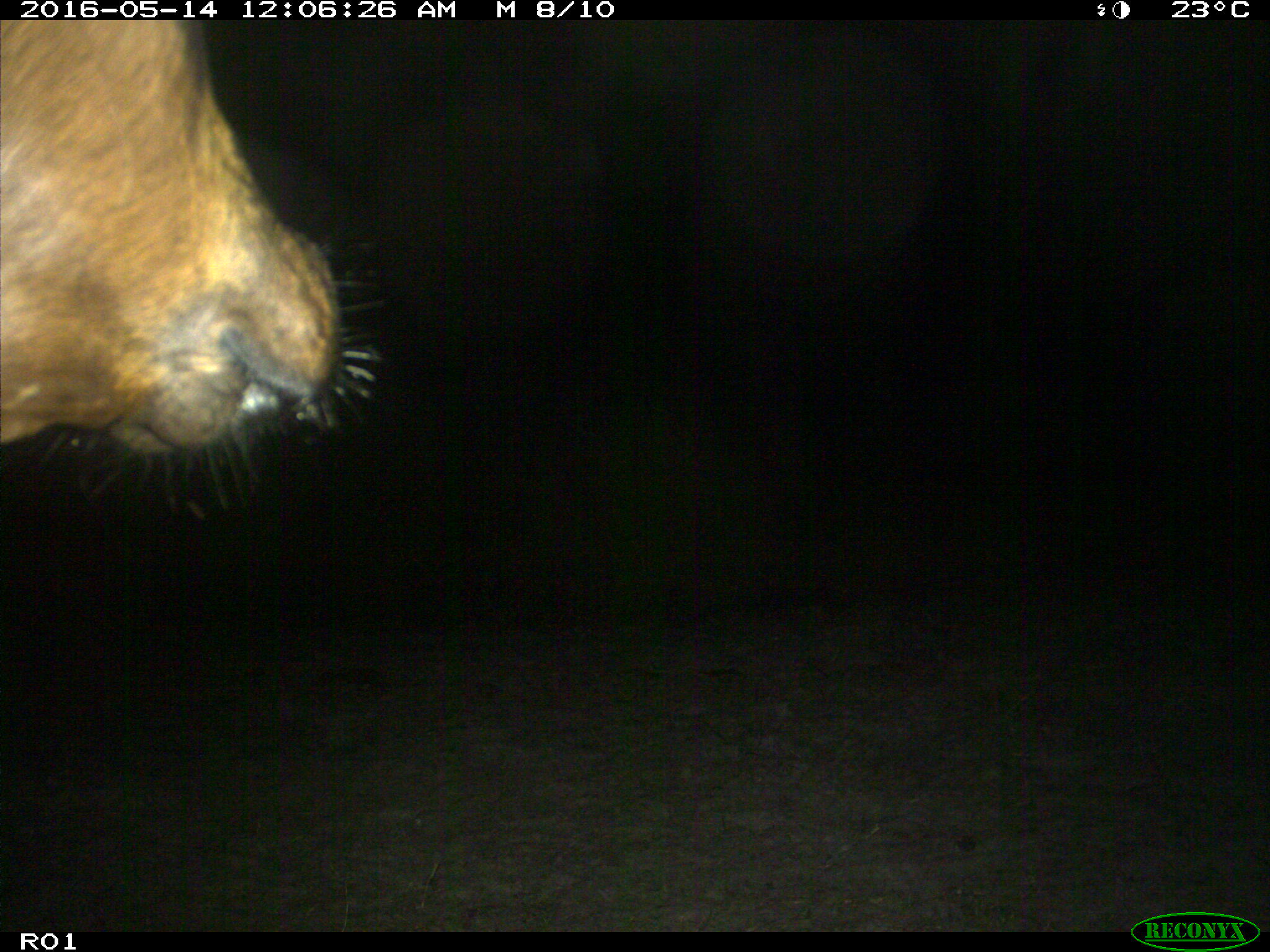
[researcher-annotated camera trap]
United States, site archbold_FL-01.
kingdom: Animalia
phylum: Chordata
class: Mammalia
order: Artiodactyla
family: Bovidae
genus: Bos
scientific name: Bos taurus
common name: domestic cow